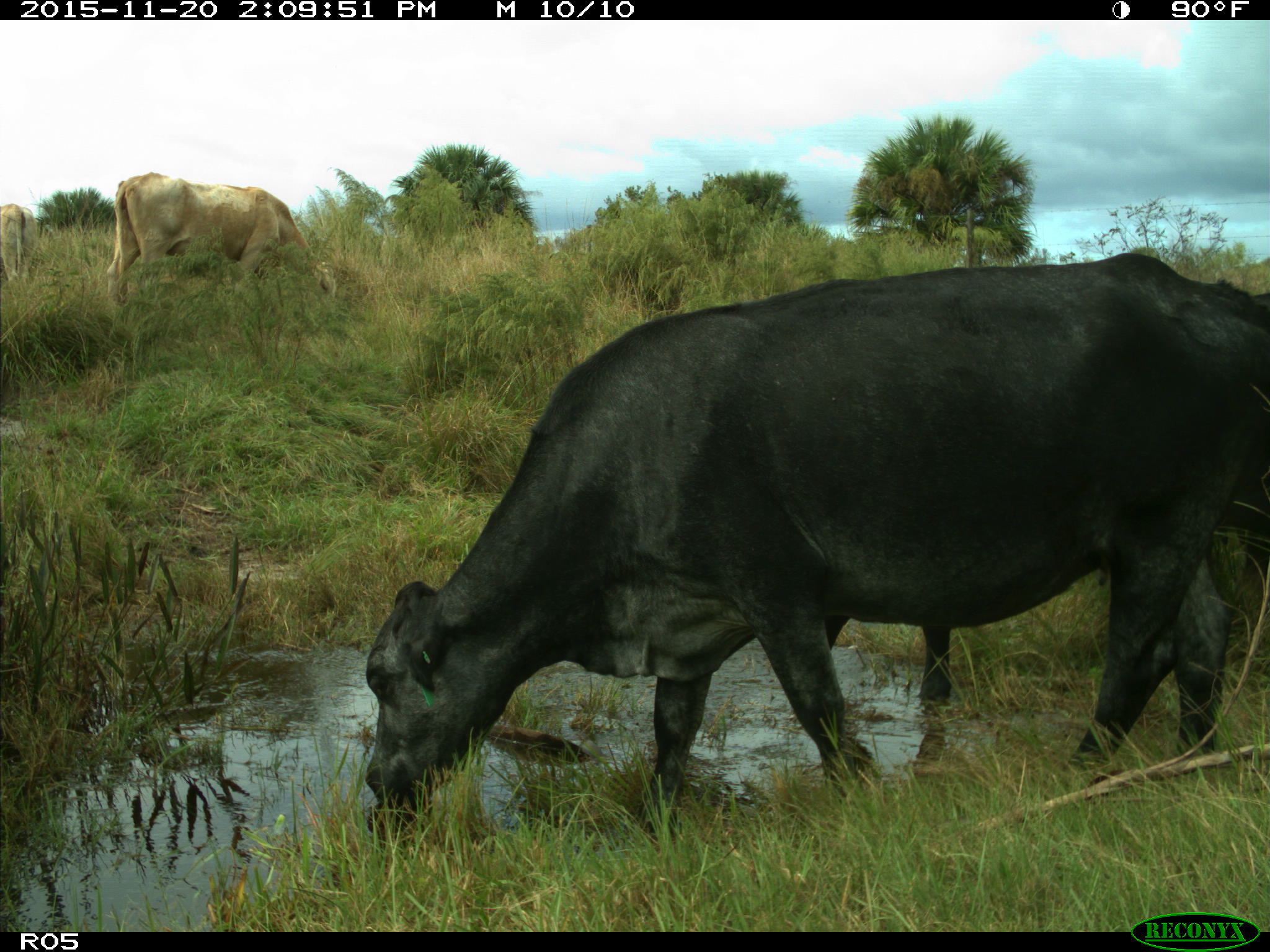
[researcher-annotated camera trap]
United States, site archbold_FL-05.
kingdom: Animalia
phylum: Chordata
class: Mammalia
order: Artiodactyla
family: Bovidae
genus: Bos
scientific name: Bos taurus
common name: domestic cow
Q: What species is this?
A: Bos taurus (domestic cow).